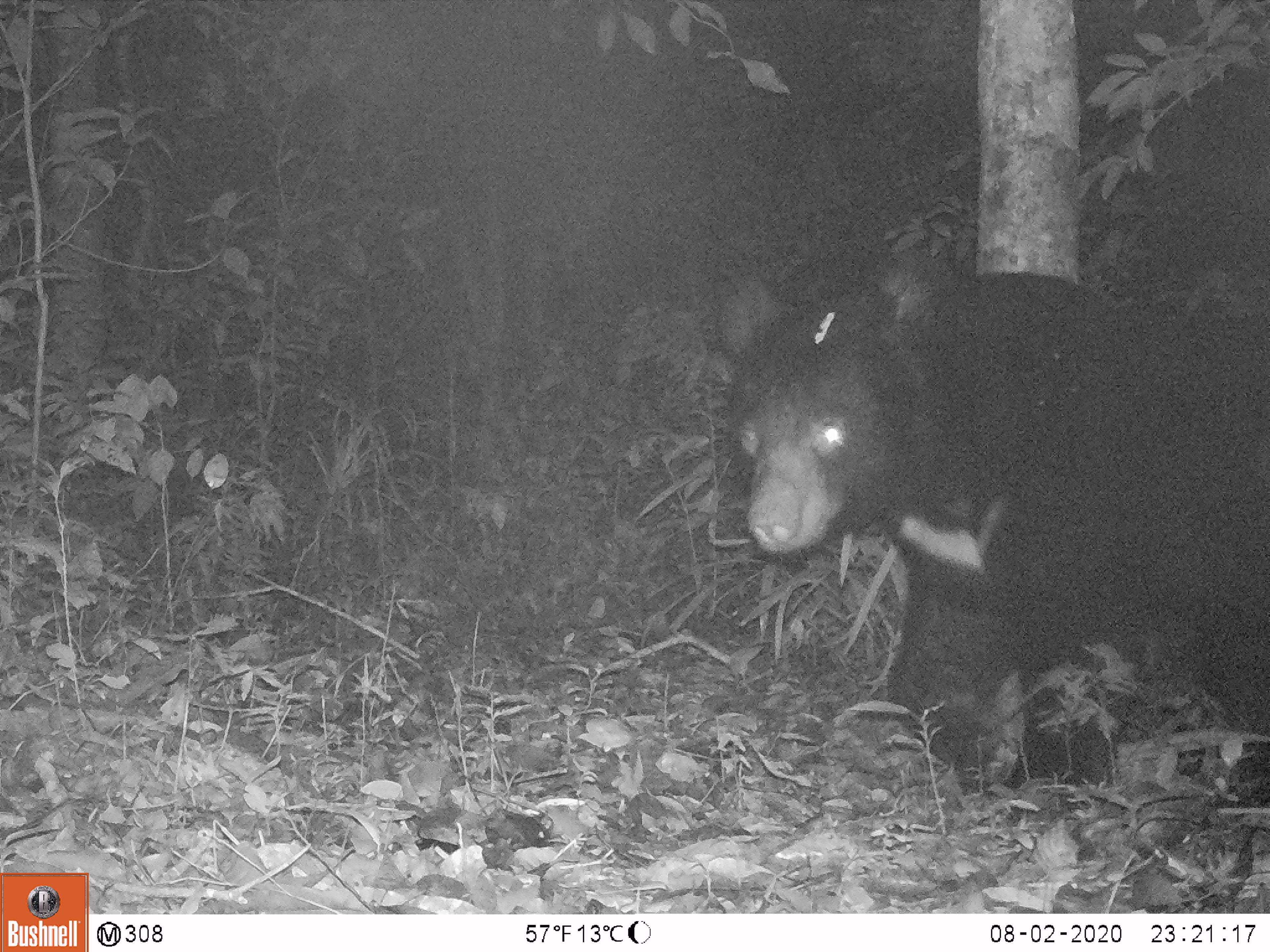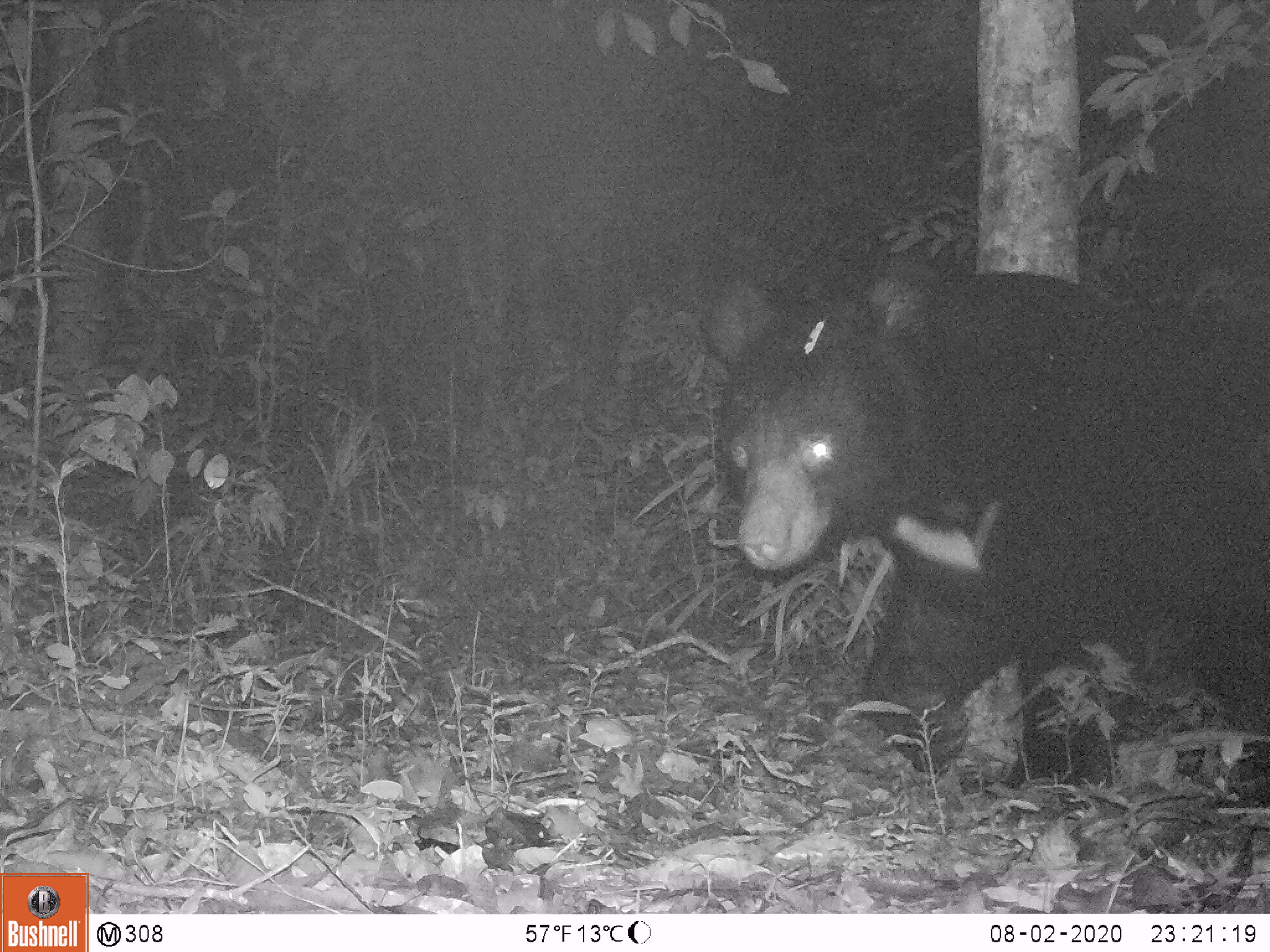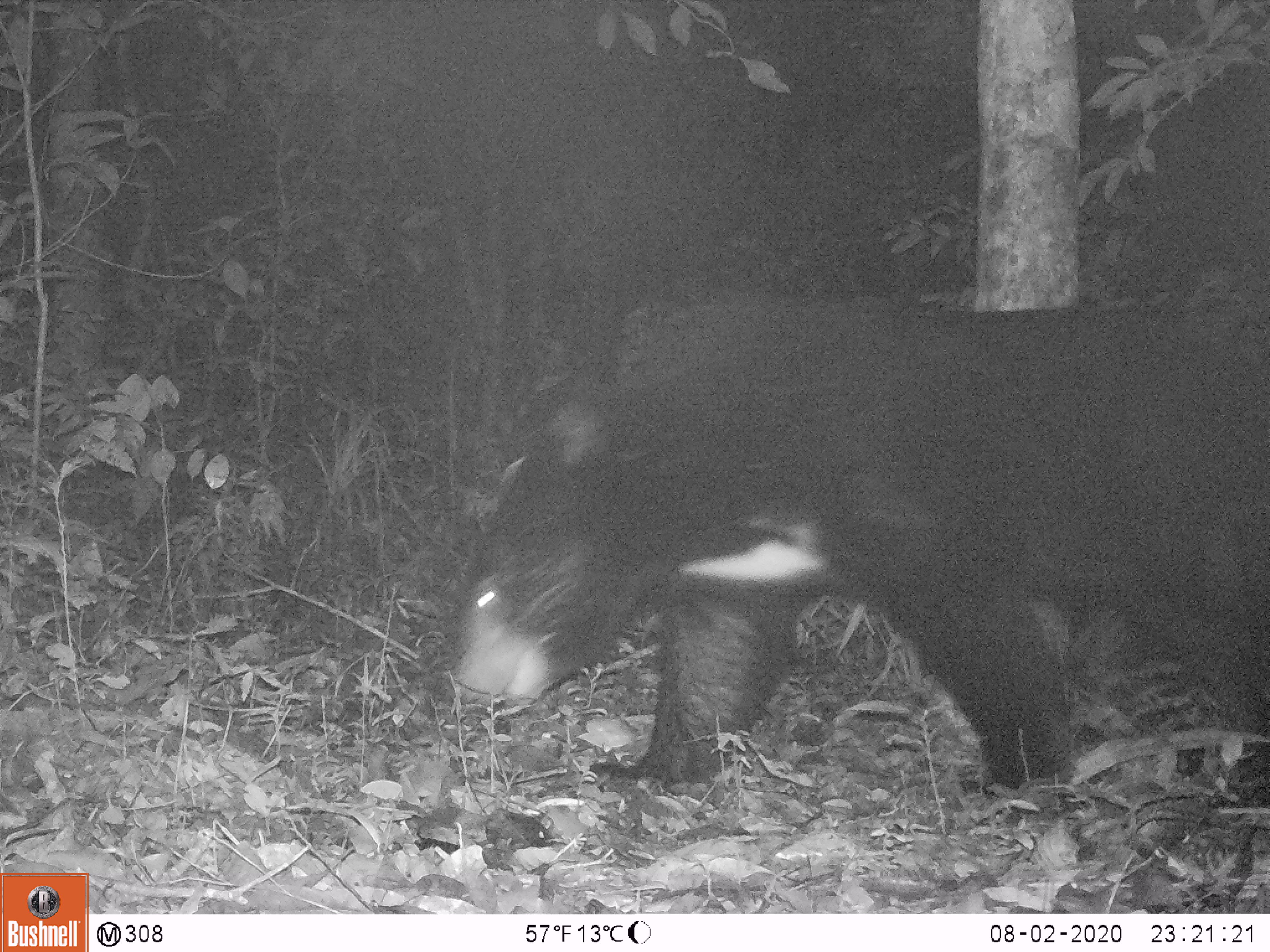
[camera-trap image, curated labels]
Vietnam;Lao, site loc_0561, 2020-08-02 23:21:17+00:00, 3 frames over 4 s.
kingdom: Animalia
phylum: Chordata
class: Mammalia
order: Carnivora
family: Ursidae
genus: Ursus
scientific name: Ursus thibetanus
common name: asian black bear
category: asiatic black bear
Asiatic black bear (asian black bear) (Ursus thibetanus). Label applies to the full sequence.